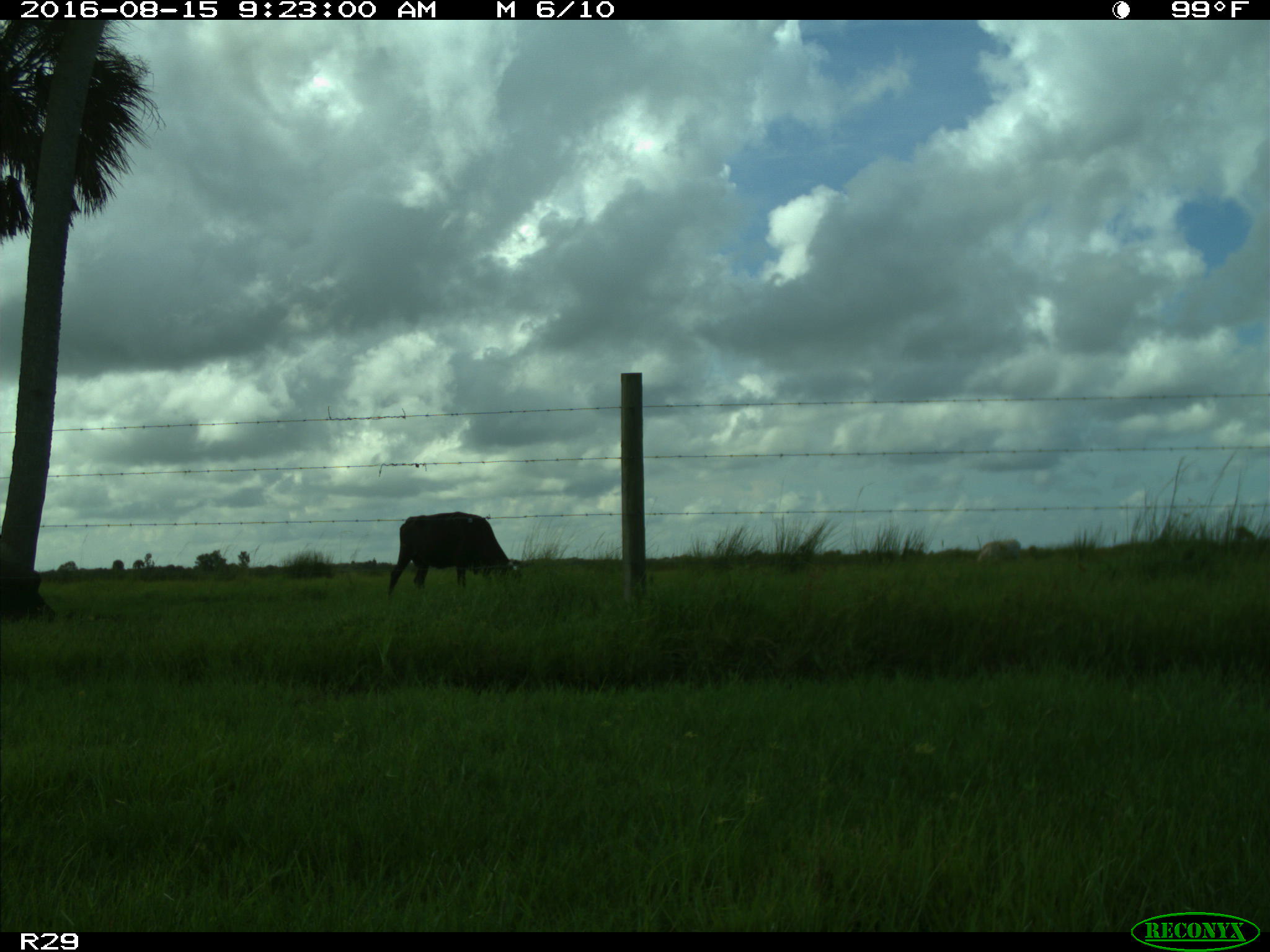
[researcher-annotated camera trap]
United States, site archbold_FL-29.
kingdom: Animalia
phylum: Chordata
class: Mammalia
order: Artiodactyla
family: Bovidae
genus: Bos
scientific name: Bos taurus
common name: domestic cow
Bos taurus (domestic cow).